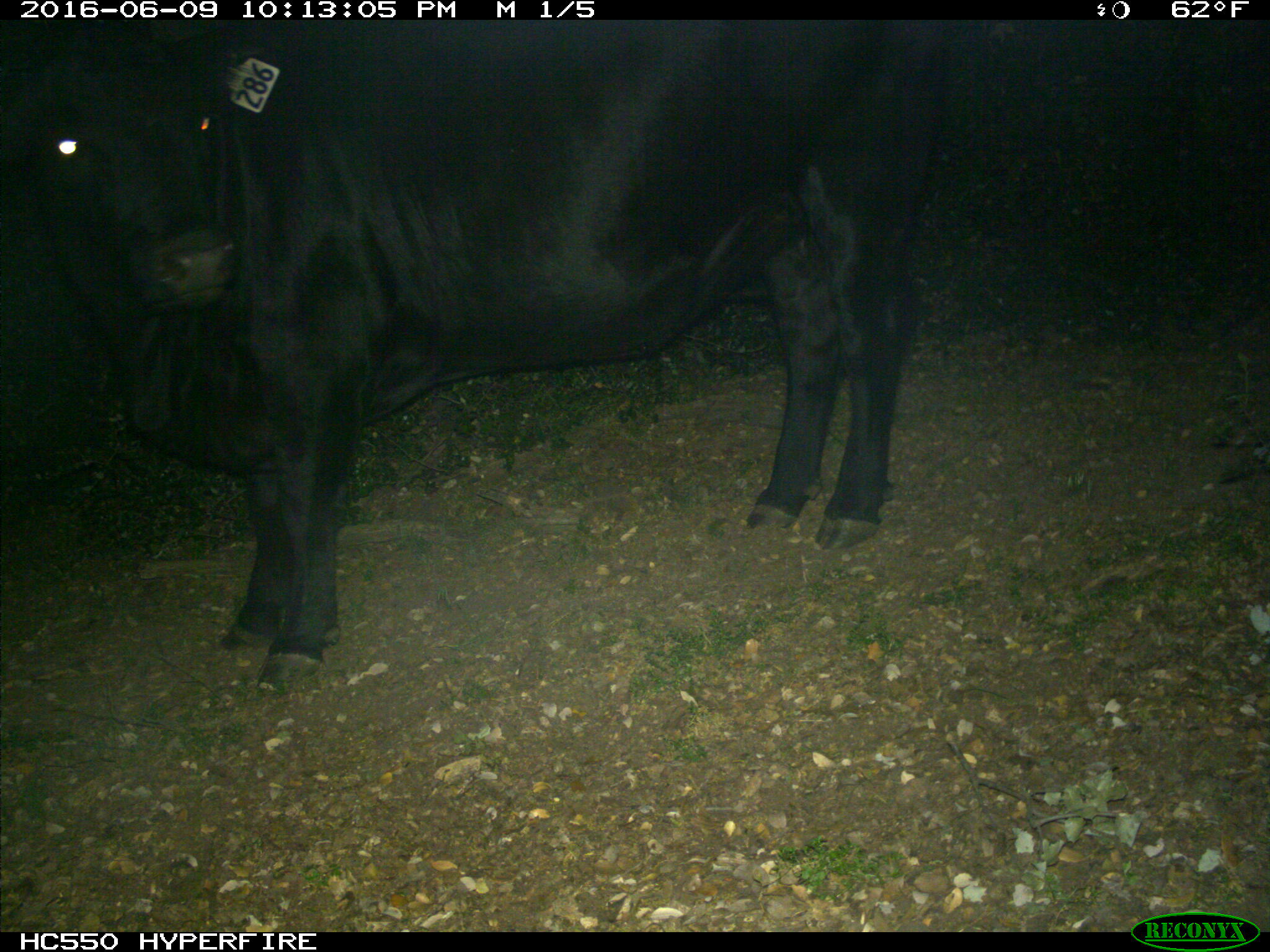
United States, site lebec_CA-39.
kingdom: Animalia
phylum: Chordata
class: Mammalia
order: Artiodactyla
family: Bovidae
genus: Bos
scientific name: Bos taurus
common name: domestic cow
Bos taurus (domestic cow).